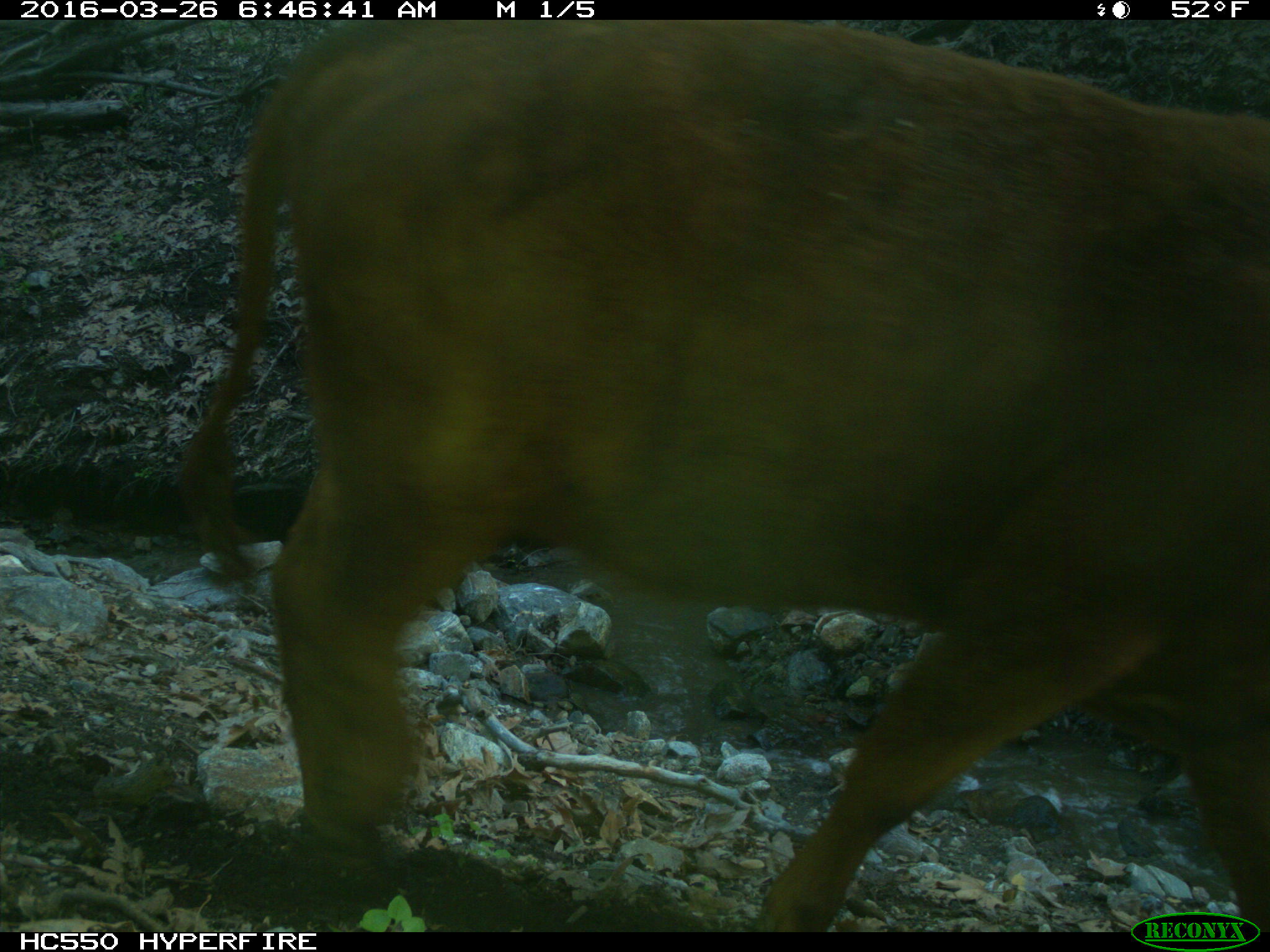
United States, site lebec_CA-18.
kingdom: Animalia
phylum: Chordata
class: Mammalia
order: Artiodactyla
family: Bovidae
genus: Bos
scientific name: Bos taurus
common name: domestic cow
Bos taurus (domestic cow).